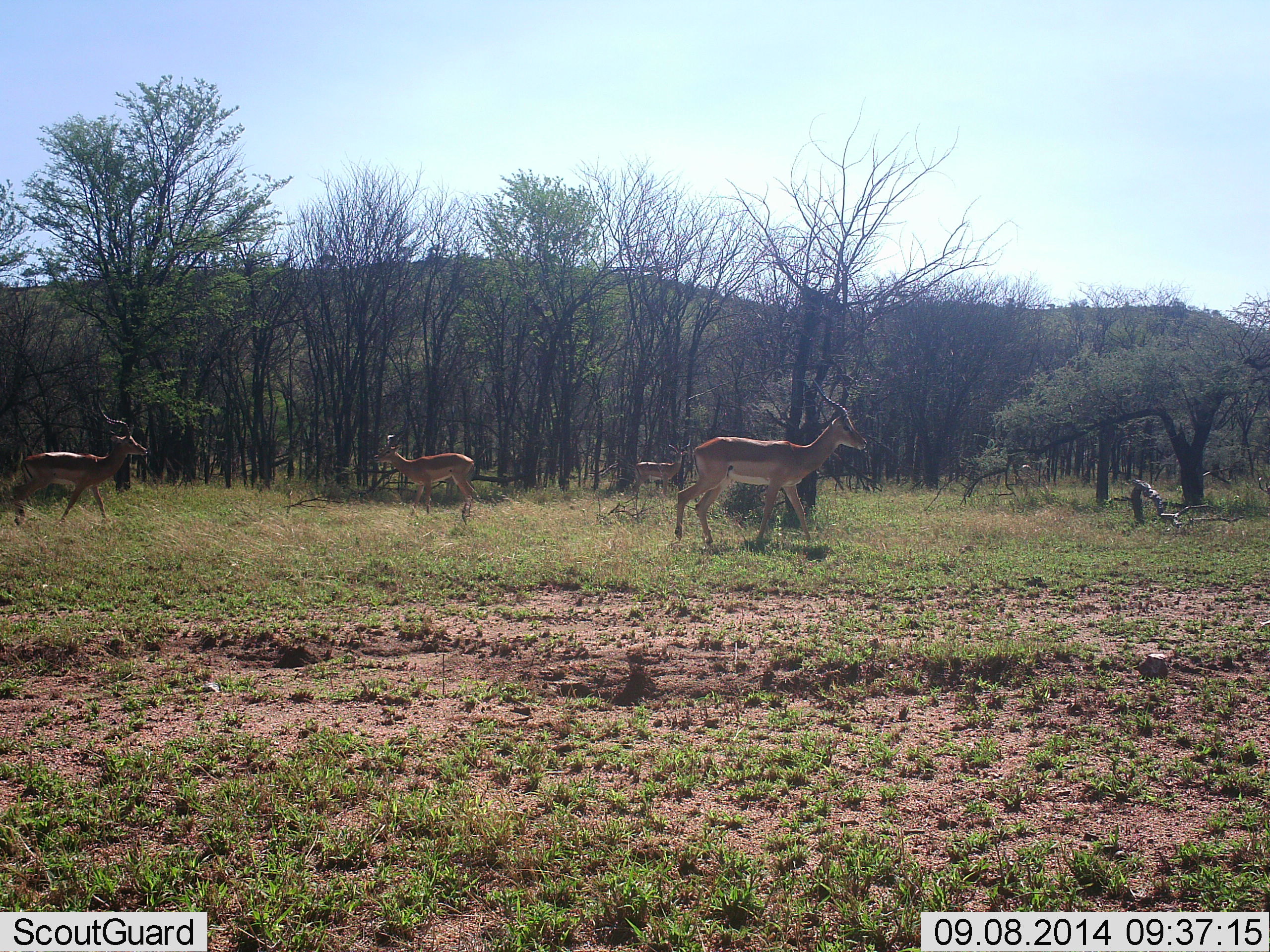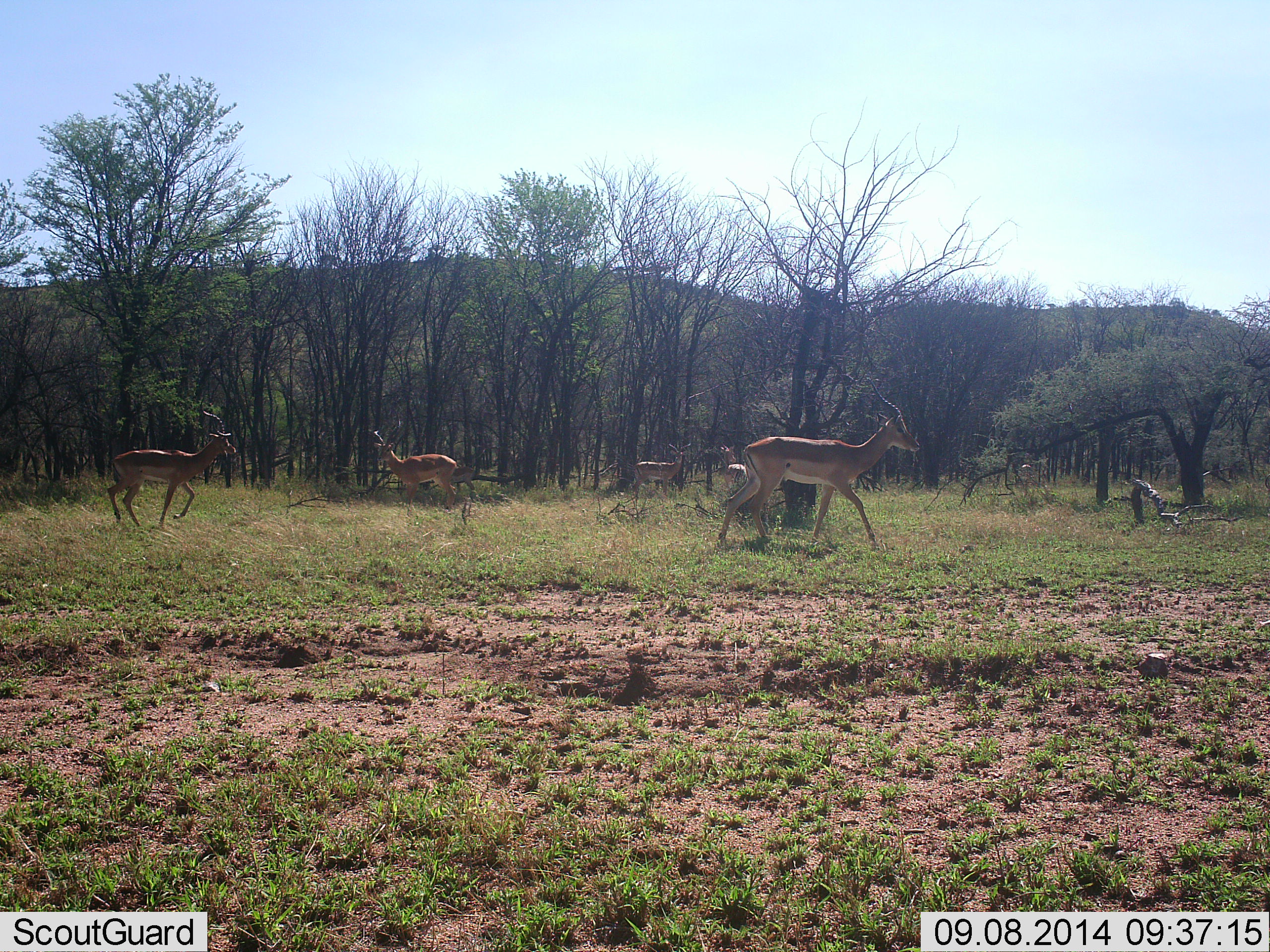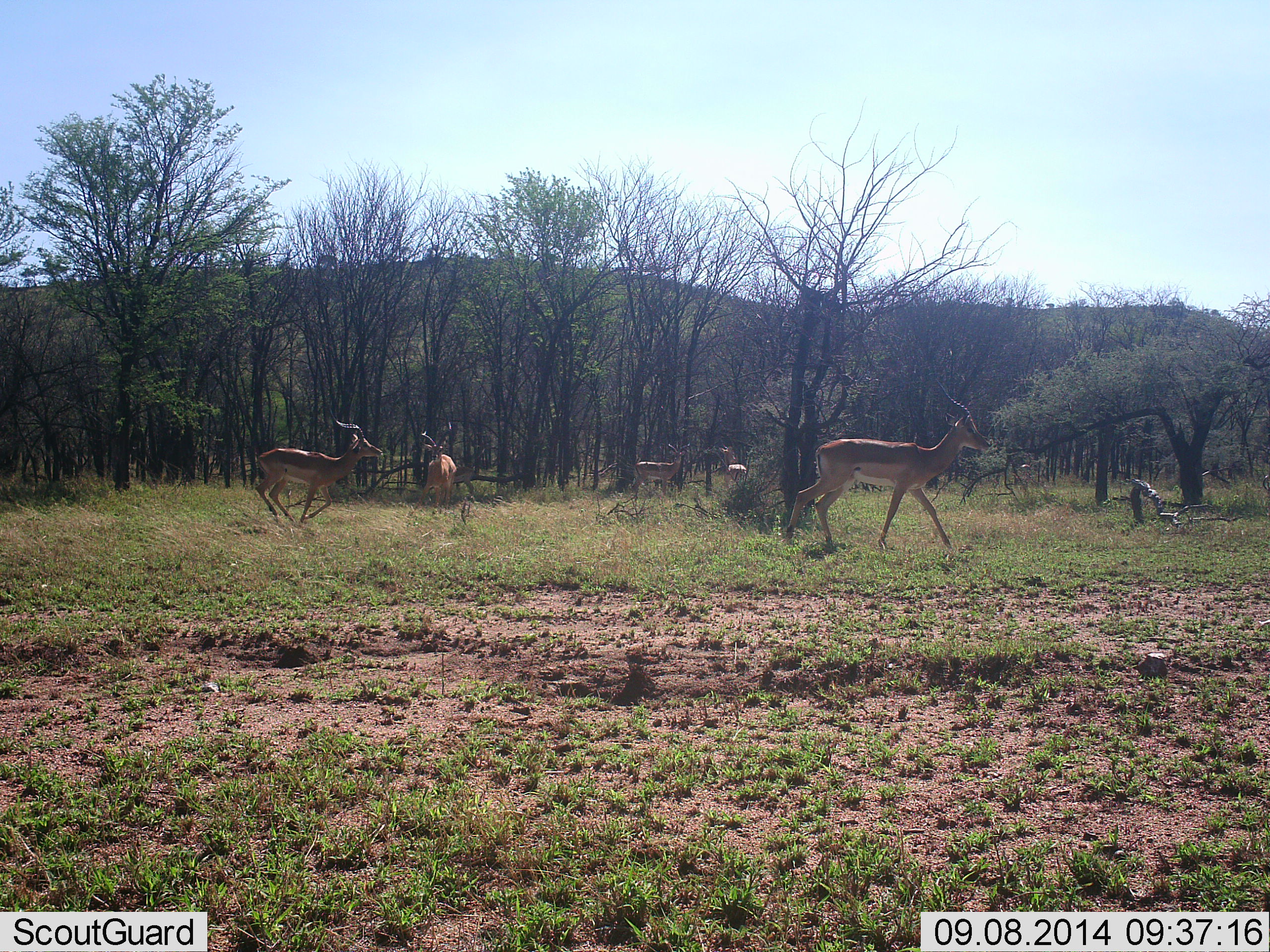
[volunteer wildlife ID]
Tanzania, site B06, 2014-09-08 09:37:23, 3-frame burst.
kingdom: Animalia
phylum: Chordata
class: Mammalia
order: Artiodactyla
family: Bovidae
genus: Nanger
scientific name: Nanger granti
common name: grant's gazelle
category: gazellegrants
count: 5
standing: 40%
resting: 0%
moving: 100%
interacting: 0%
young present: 10%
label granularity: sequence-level